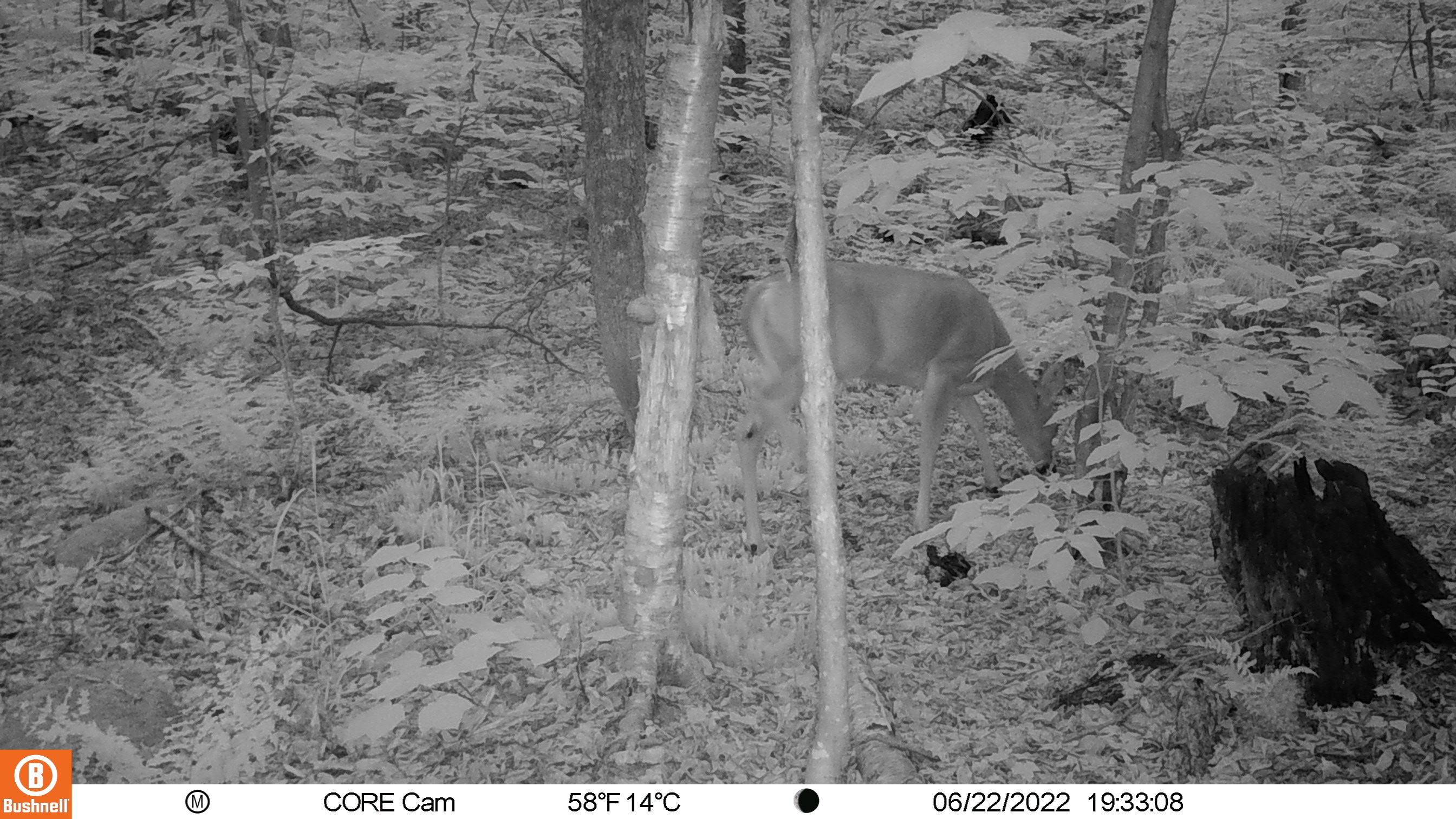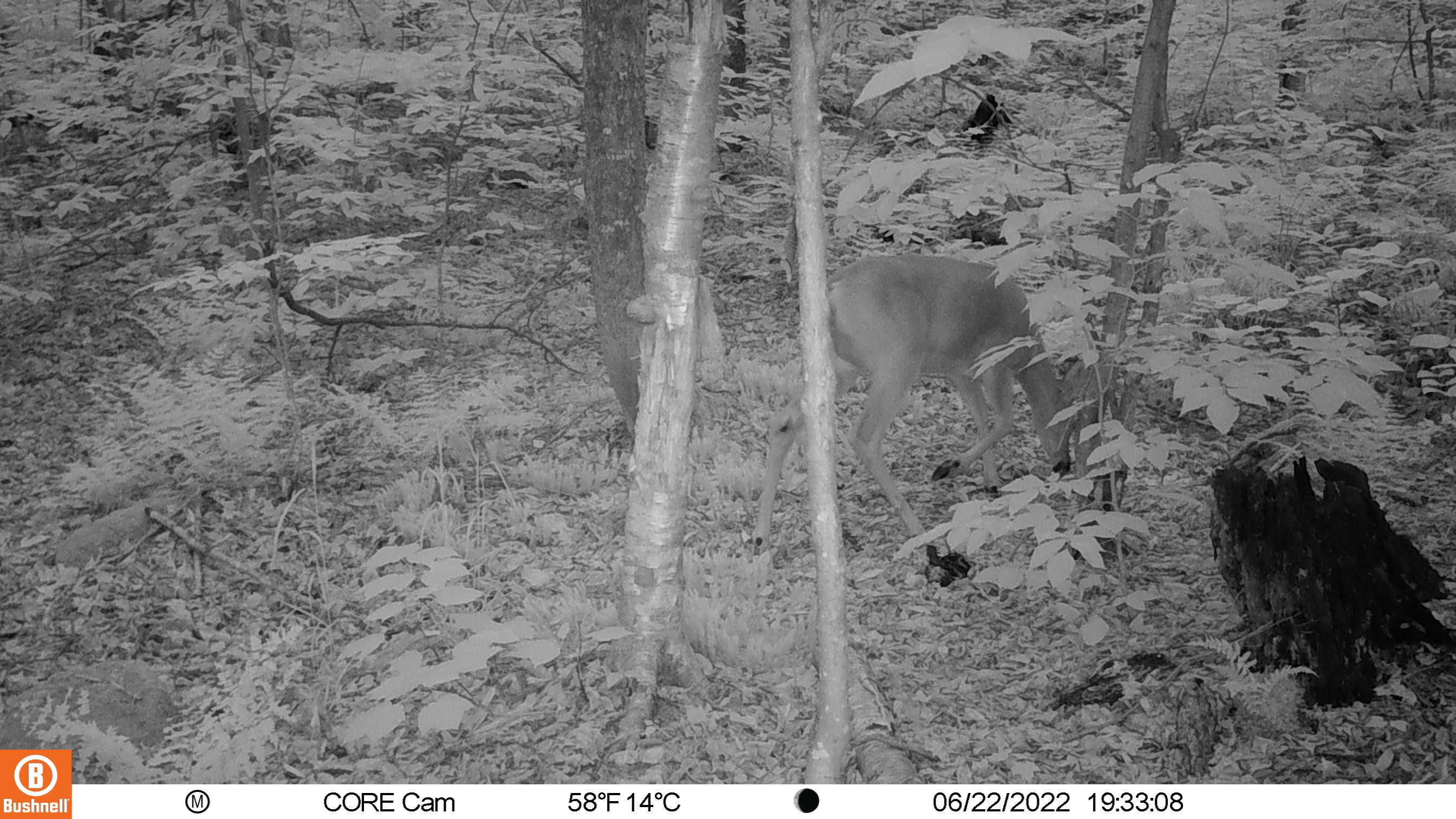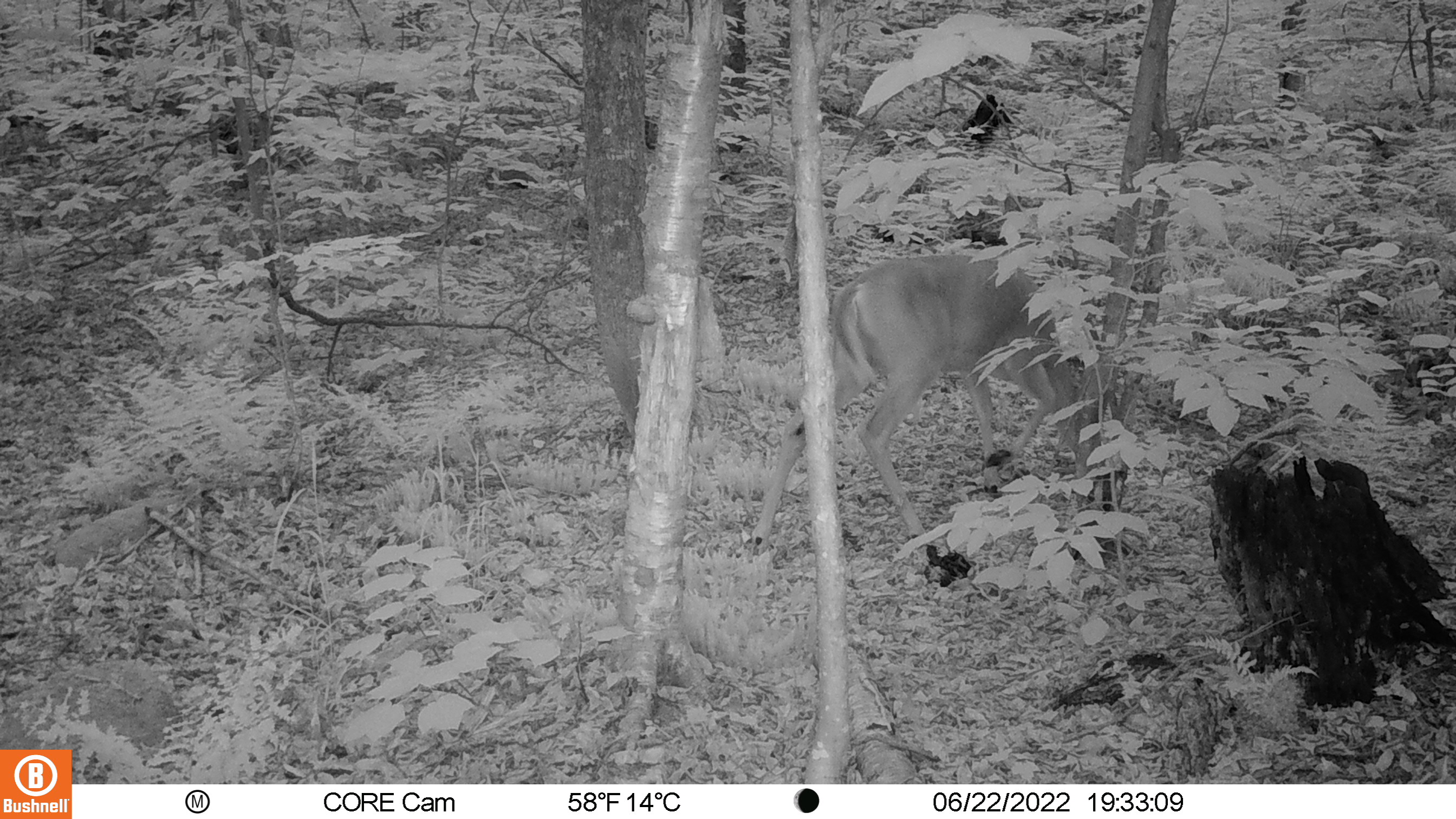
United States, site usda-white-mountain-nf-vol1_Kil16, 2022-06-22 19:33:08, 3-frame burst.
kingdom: Animalia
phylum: Chordata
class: Mammalia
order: Artiodactyla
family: Cervidae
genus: Odocoileus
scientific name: Odocoileus virginianus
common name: white-tailed deer